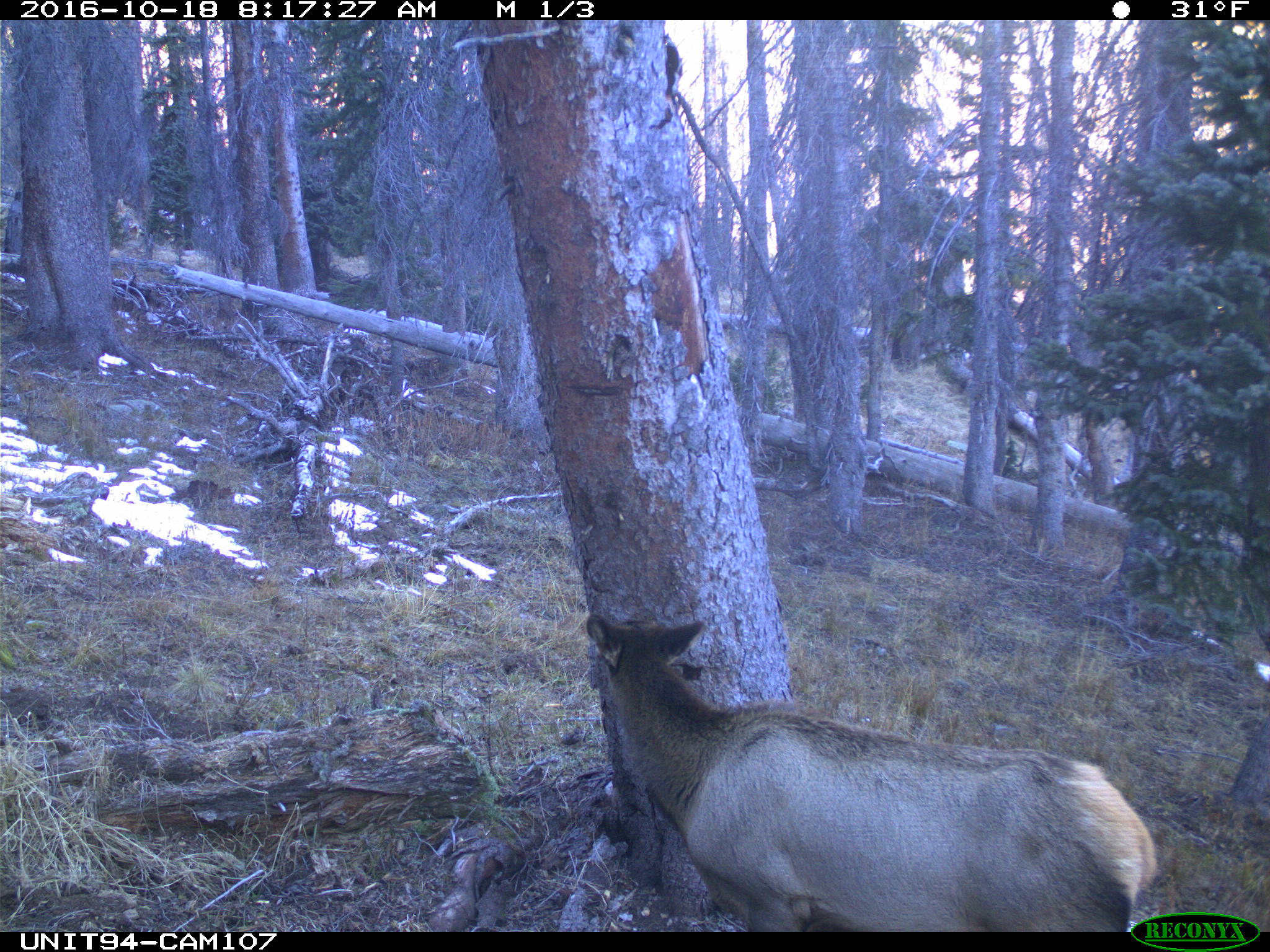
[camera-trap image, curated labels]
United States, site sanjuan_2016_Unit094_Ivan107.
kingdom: Animalia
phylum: Chordata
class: Mammalia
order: Artiodactyla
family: Cervidae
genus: Cervus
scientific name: Cervus elaphus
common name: red deer